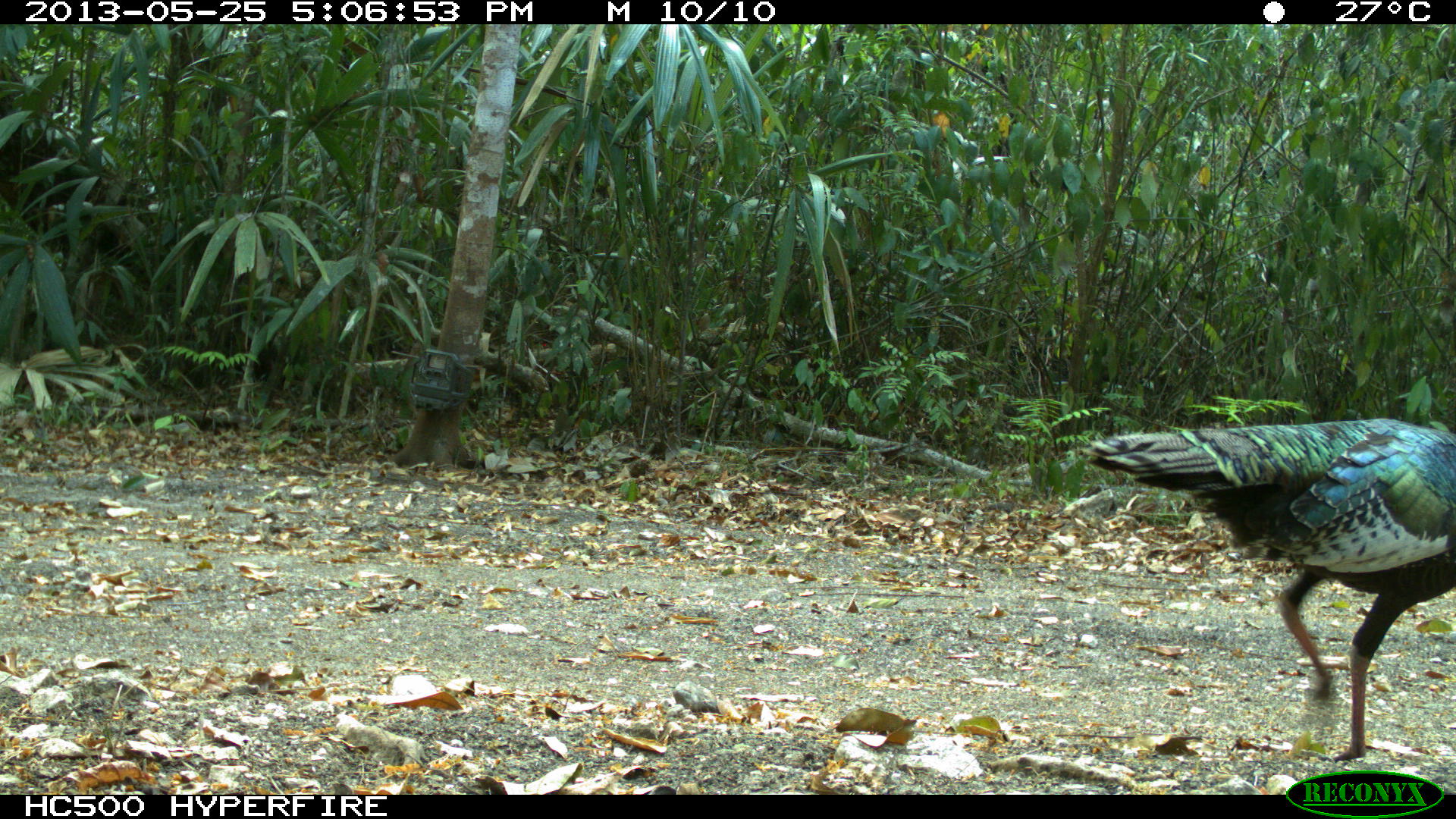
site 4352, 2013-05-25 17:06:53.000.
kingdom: Animalia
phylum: Chordata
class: Aves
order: Galliformes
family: Phasianidae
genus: Meleagris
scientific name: Meleagris ocellata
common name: ocellated turkey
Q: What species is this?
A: Meleagris ocellata (ocellated turkey).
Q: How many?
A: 1.